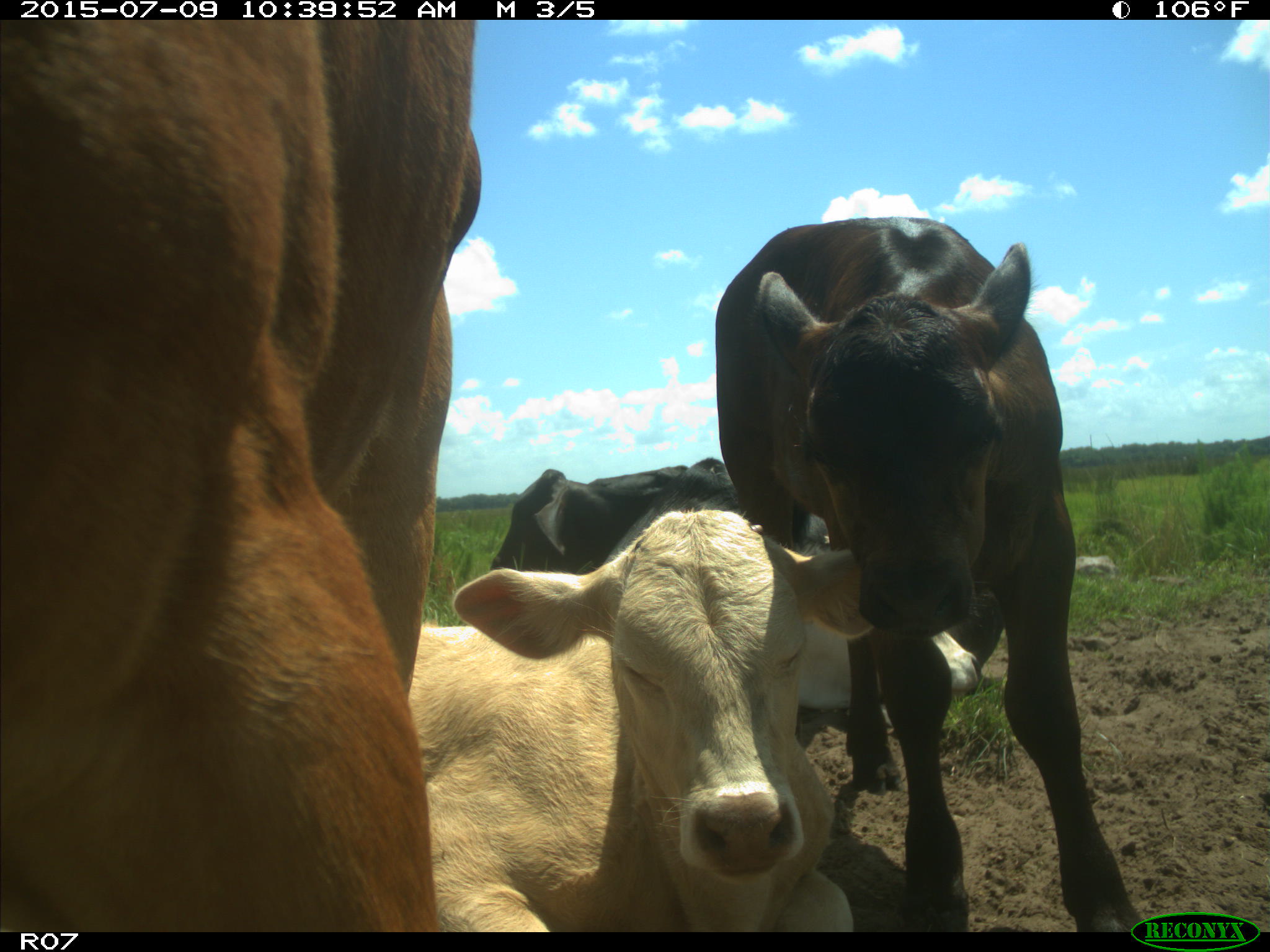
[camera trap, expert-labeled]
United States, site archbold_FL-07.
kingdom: Animalia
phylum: Chordata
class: Mammalia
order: Artiodactyla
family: Bovidae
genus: Bos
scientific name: Bos taurus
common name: domestic cow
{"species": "Bos taurus (domestic cow)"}